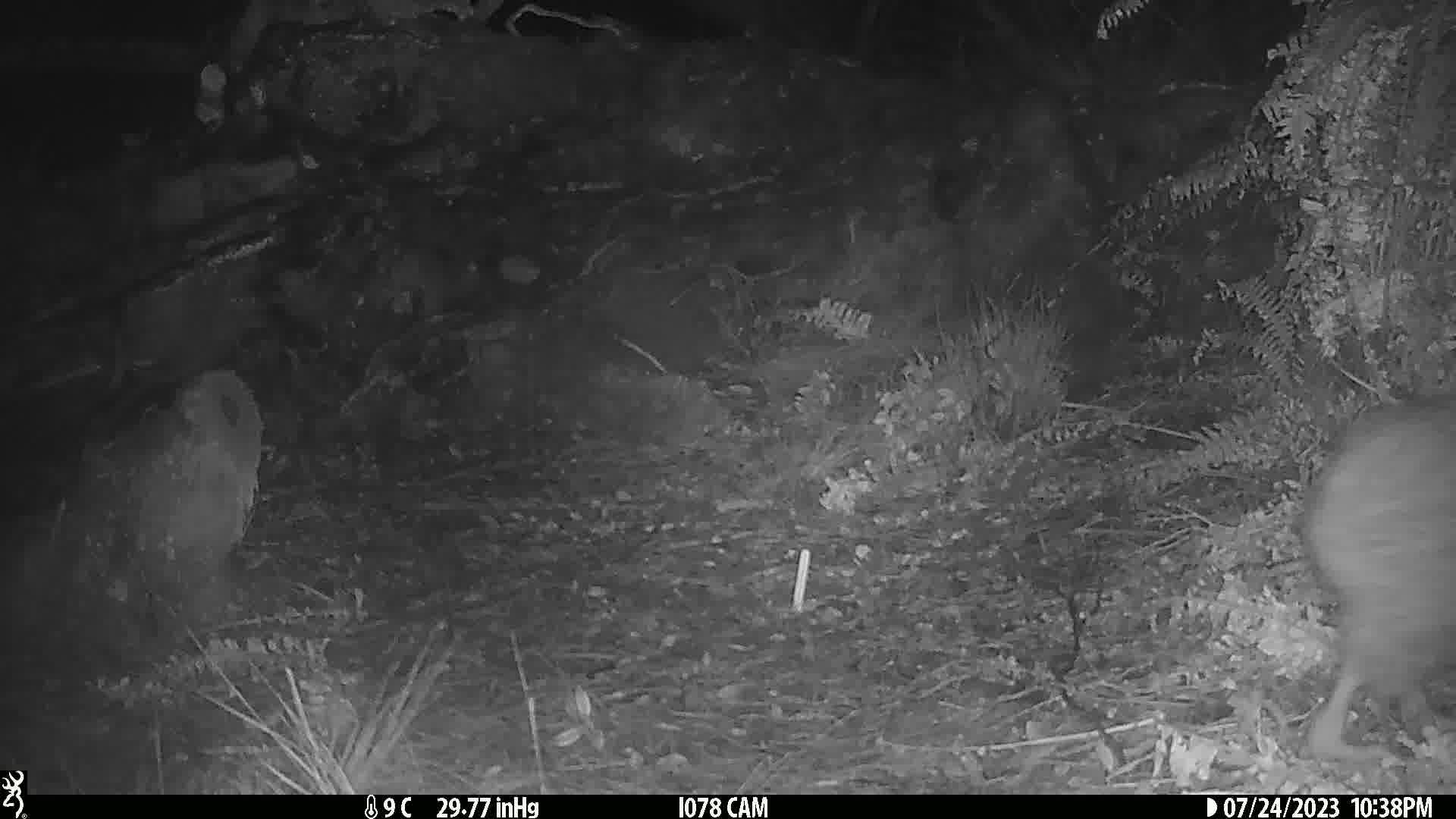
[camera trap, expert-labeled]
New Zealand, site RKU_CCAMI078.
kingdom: Animalia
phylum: Chordata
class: Aves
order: Apterygiformes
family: Apterygidae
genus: Apteryx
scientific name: Apteryx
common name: kiwi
Kiwi (Apteryx).